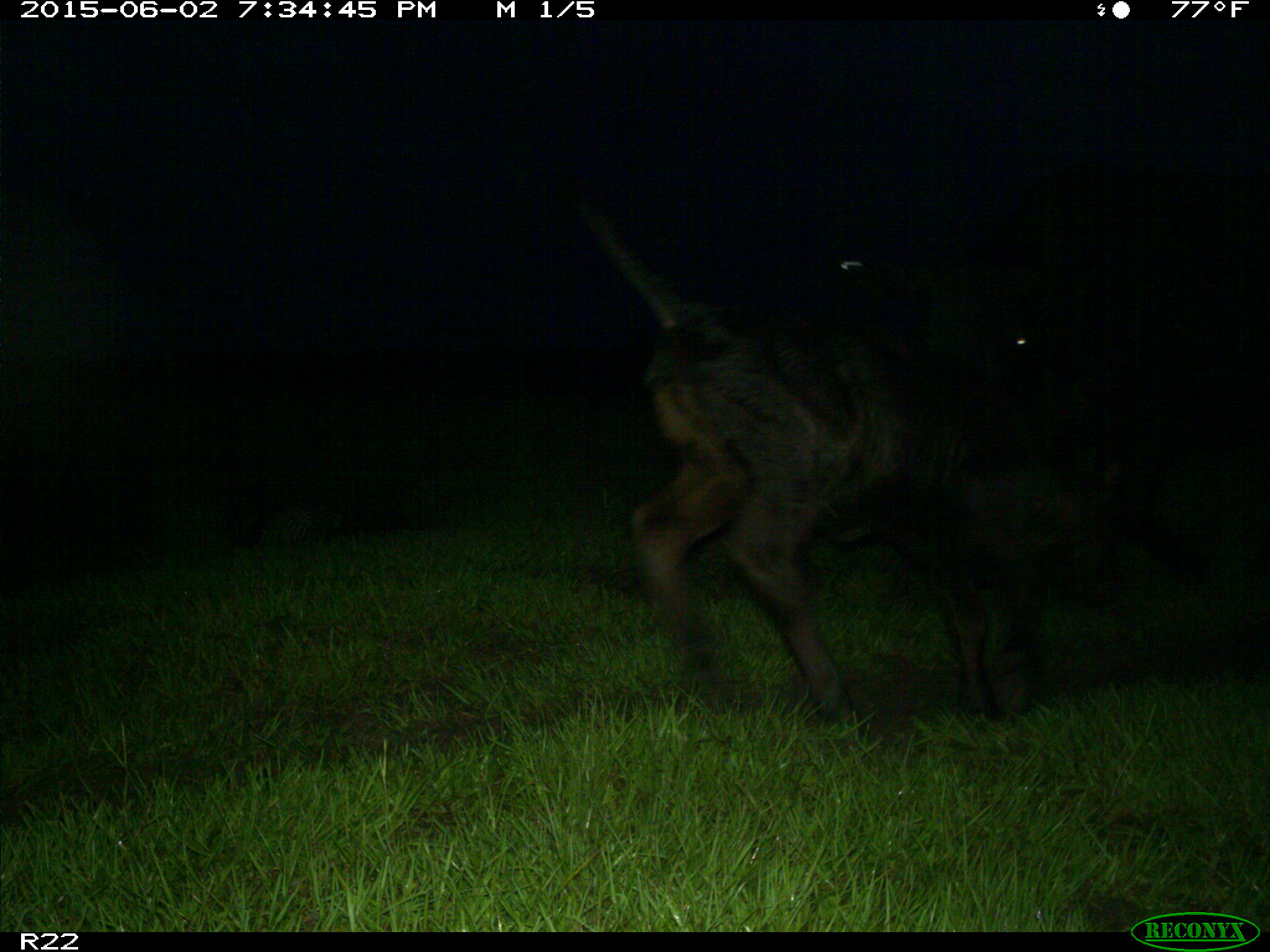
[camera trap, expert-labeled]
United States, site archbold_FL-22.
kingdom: Animalia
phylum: Chordata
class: Mammalia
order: Artiodactyla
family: Bovidae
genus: Bos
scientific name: Bos taurus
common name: domestic cow